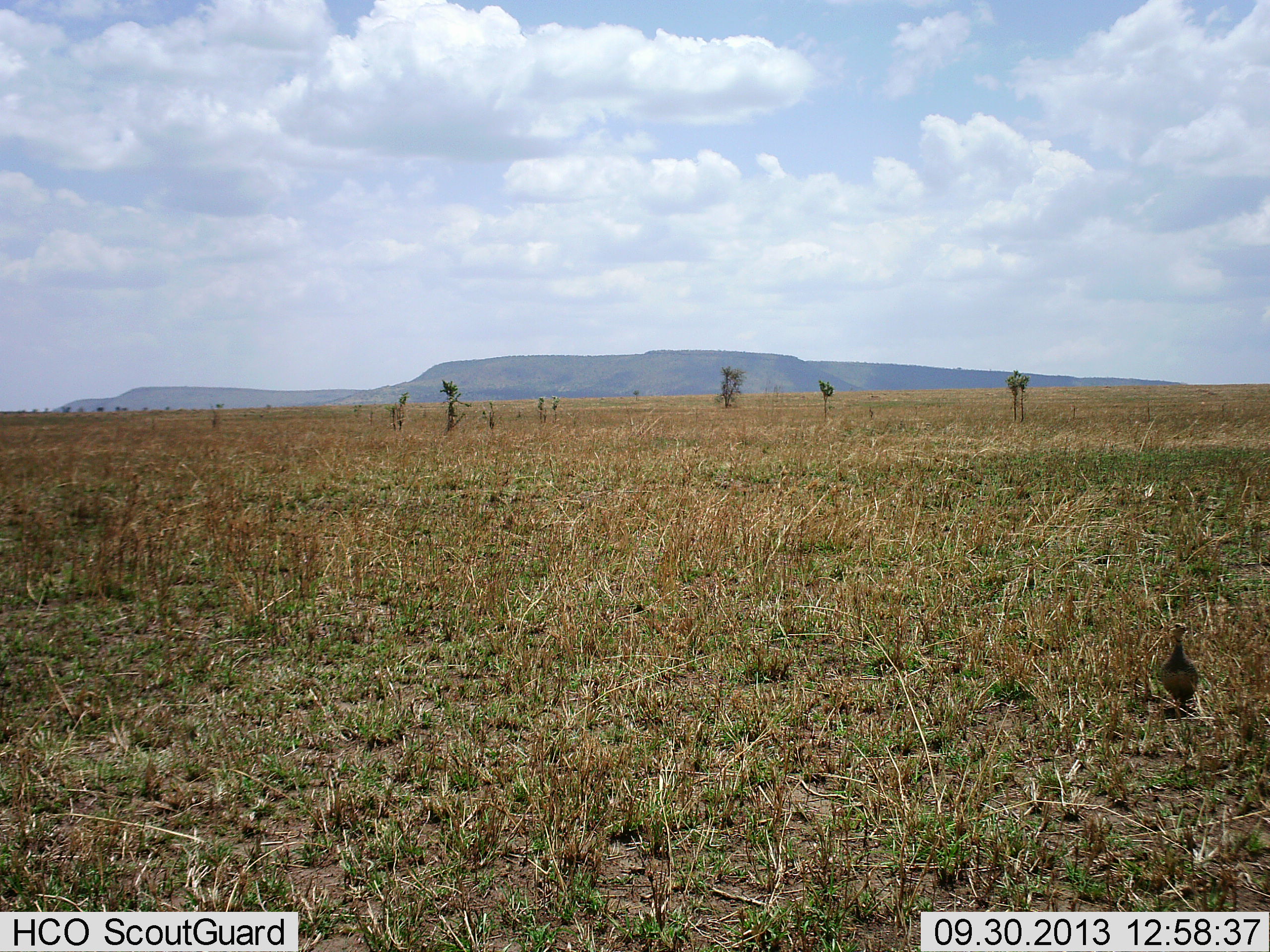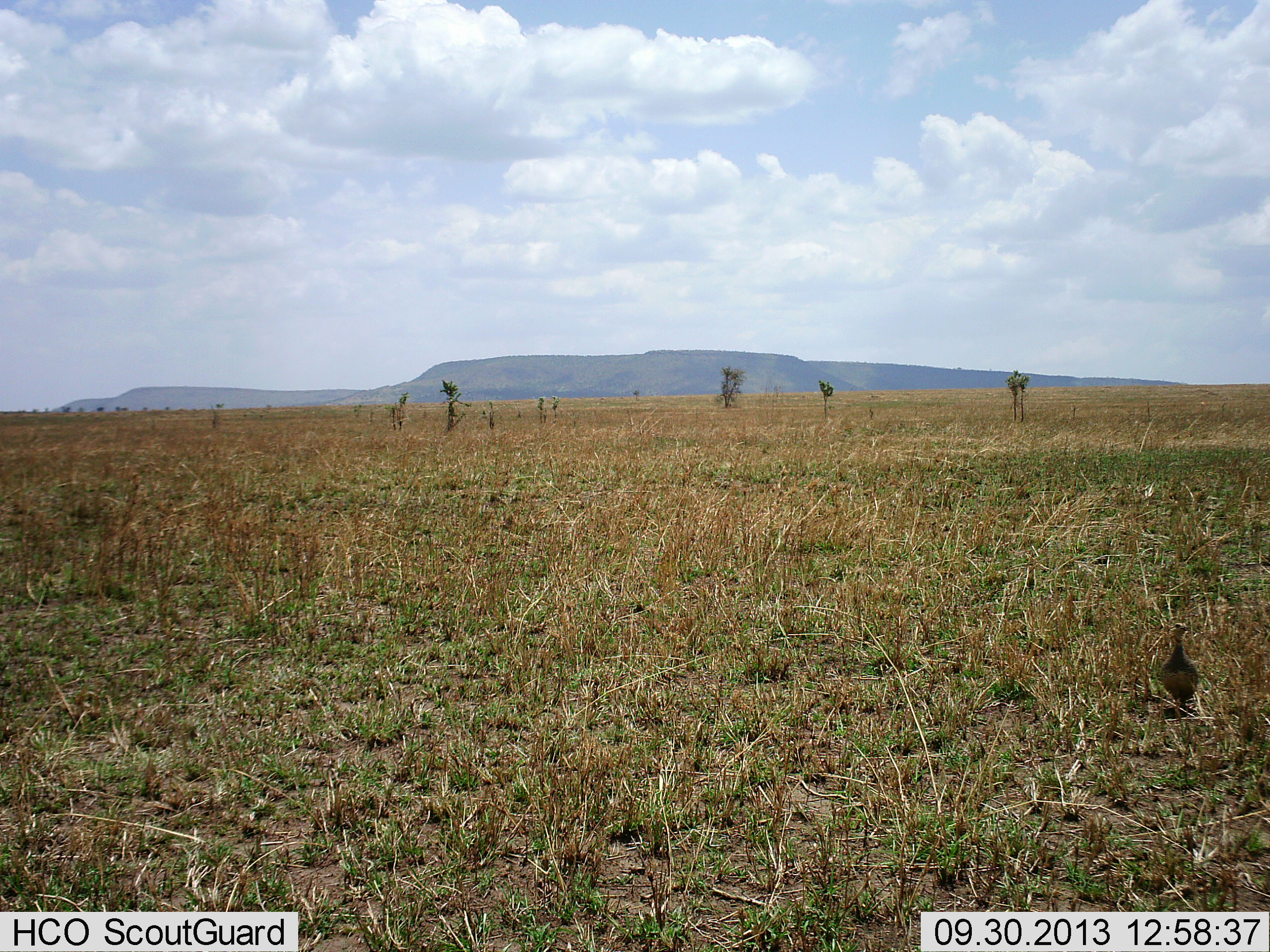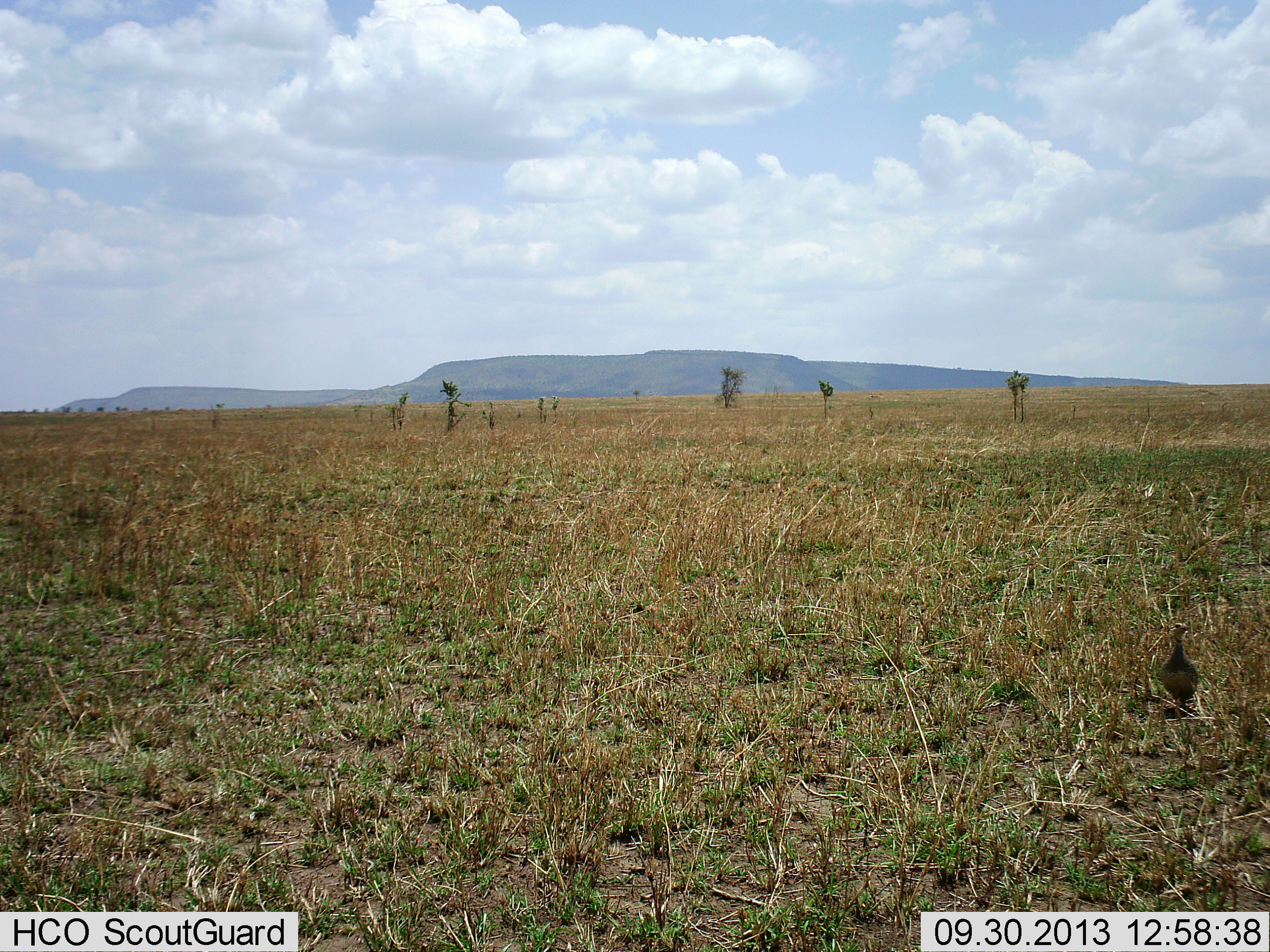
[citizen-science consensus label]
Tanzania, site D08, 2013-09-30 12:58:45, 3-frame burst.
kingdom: Animalia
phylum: Chordata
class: Aves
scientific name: Aves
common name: bird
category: otherbird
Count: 1.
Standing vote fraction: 100%.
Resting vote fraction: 0%.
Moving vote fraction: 0%.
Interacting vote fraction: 0%.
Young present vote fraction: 0%.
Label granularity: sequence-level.